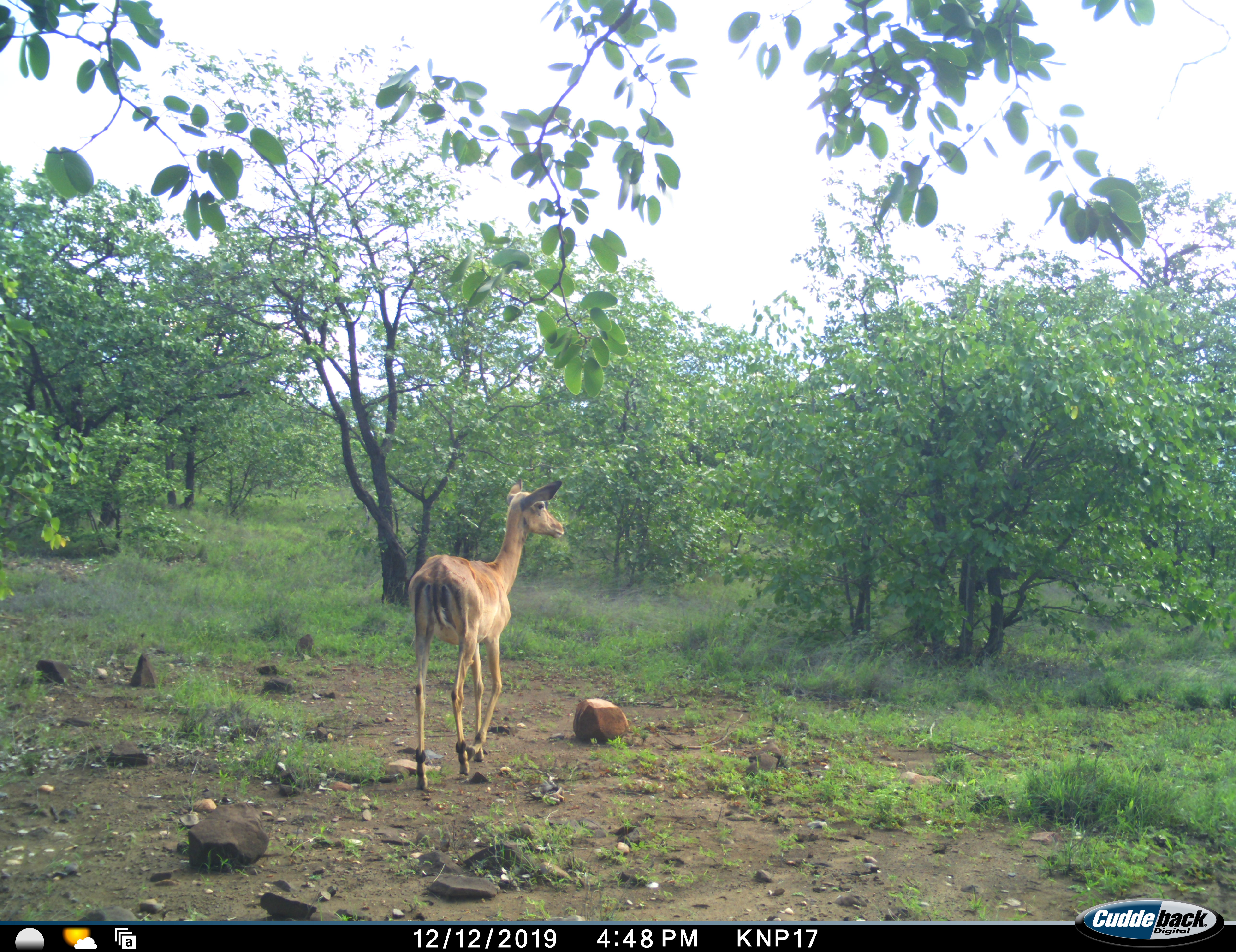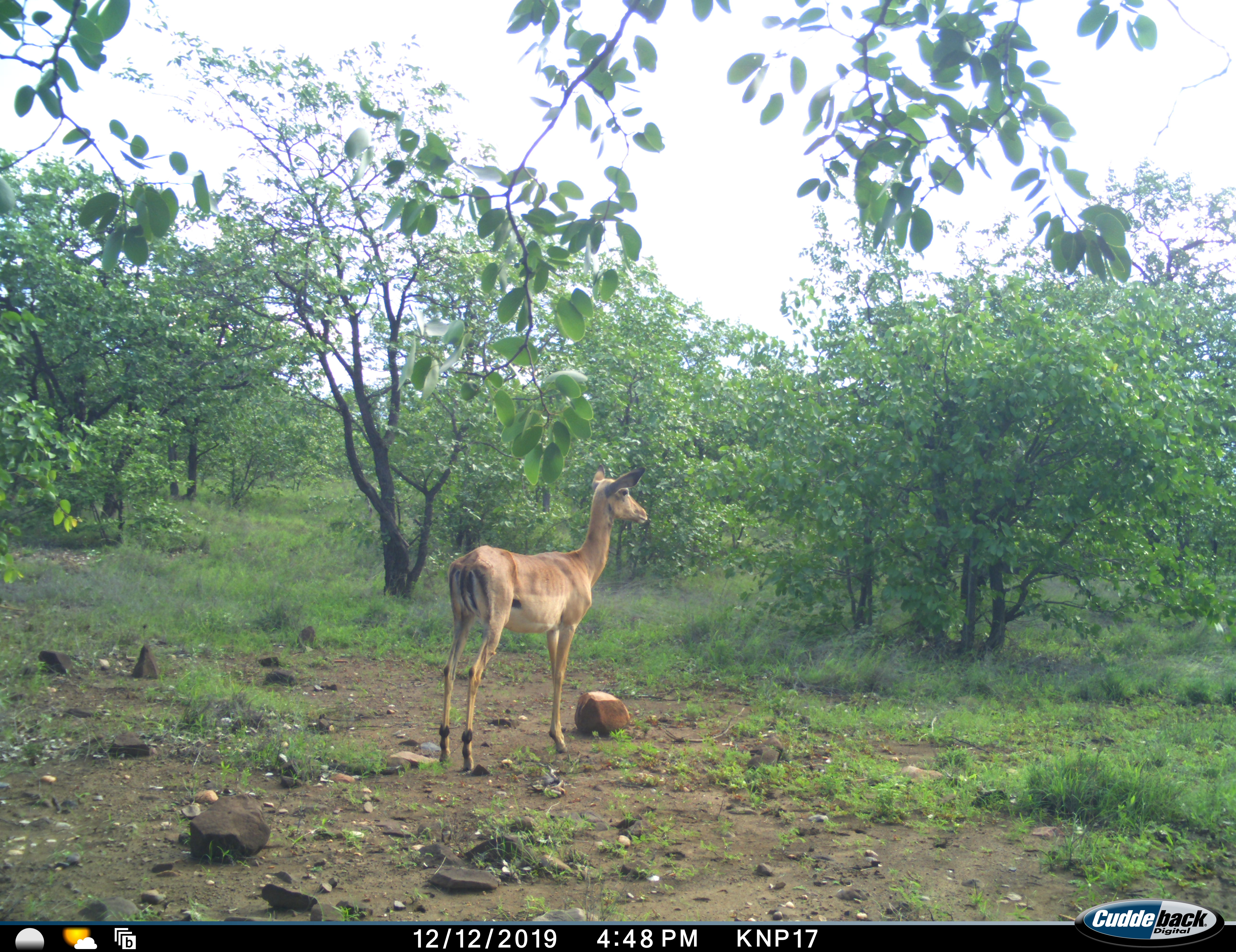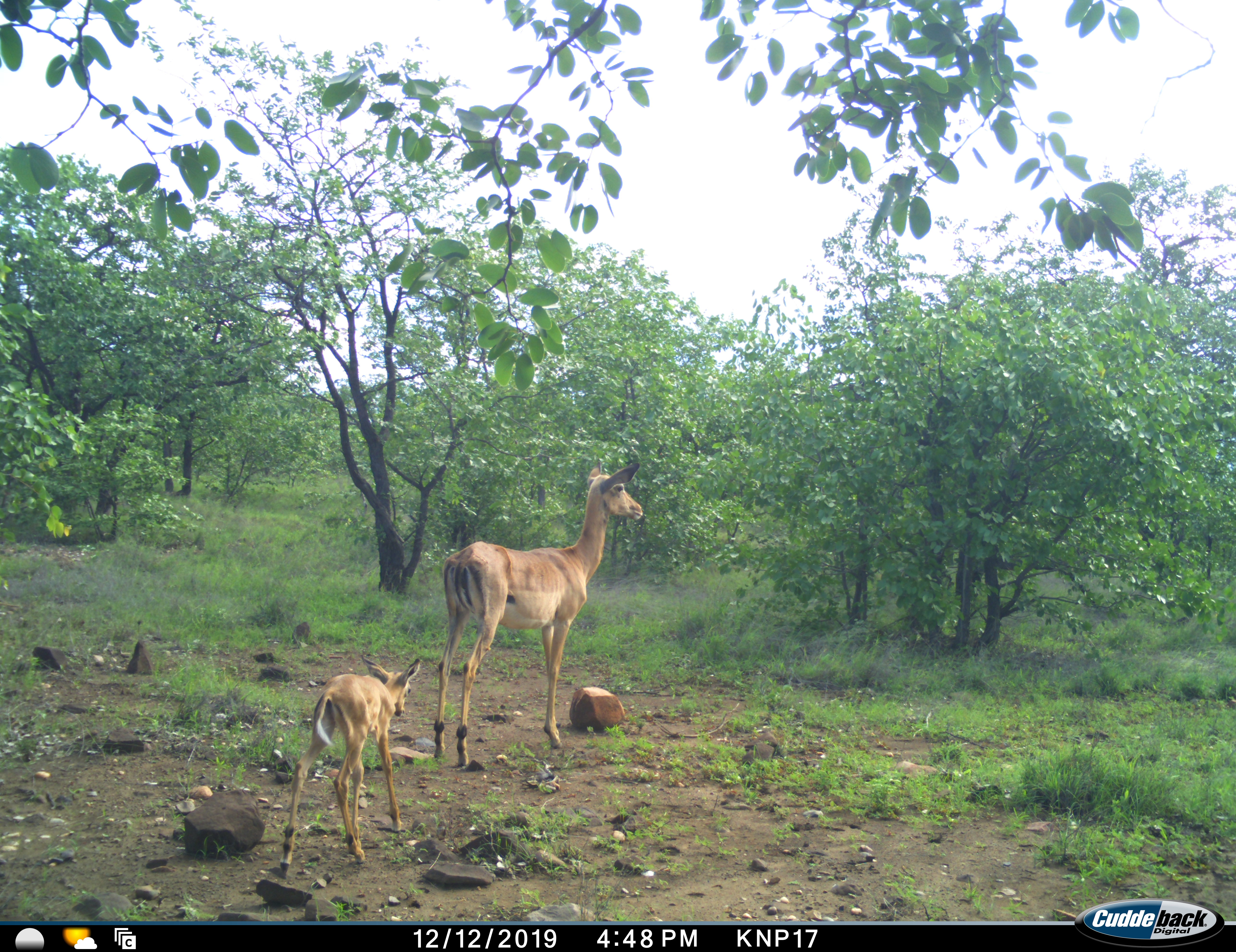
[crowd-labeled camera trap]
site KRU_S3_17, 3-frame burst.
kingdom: Animalia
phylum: Chordata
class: Mammalia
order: Artiodactyla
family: Bovidae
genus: Aepyceros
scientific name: Aepyceros melampus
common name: impala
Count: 2.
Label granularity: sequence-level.